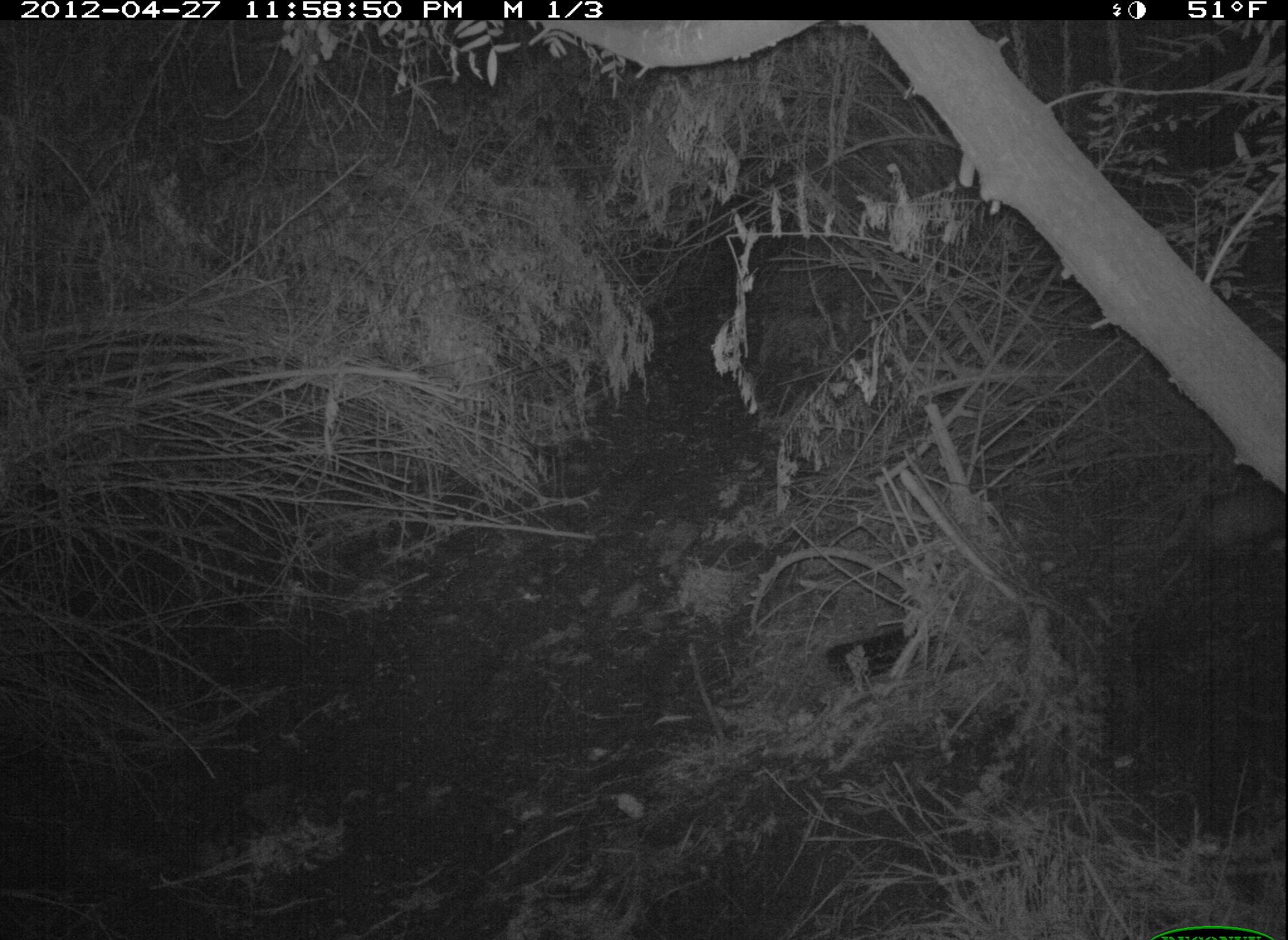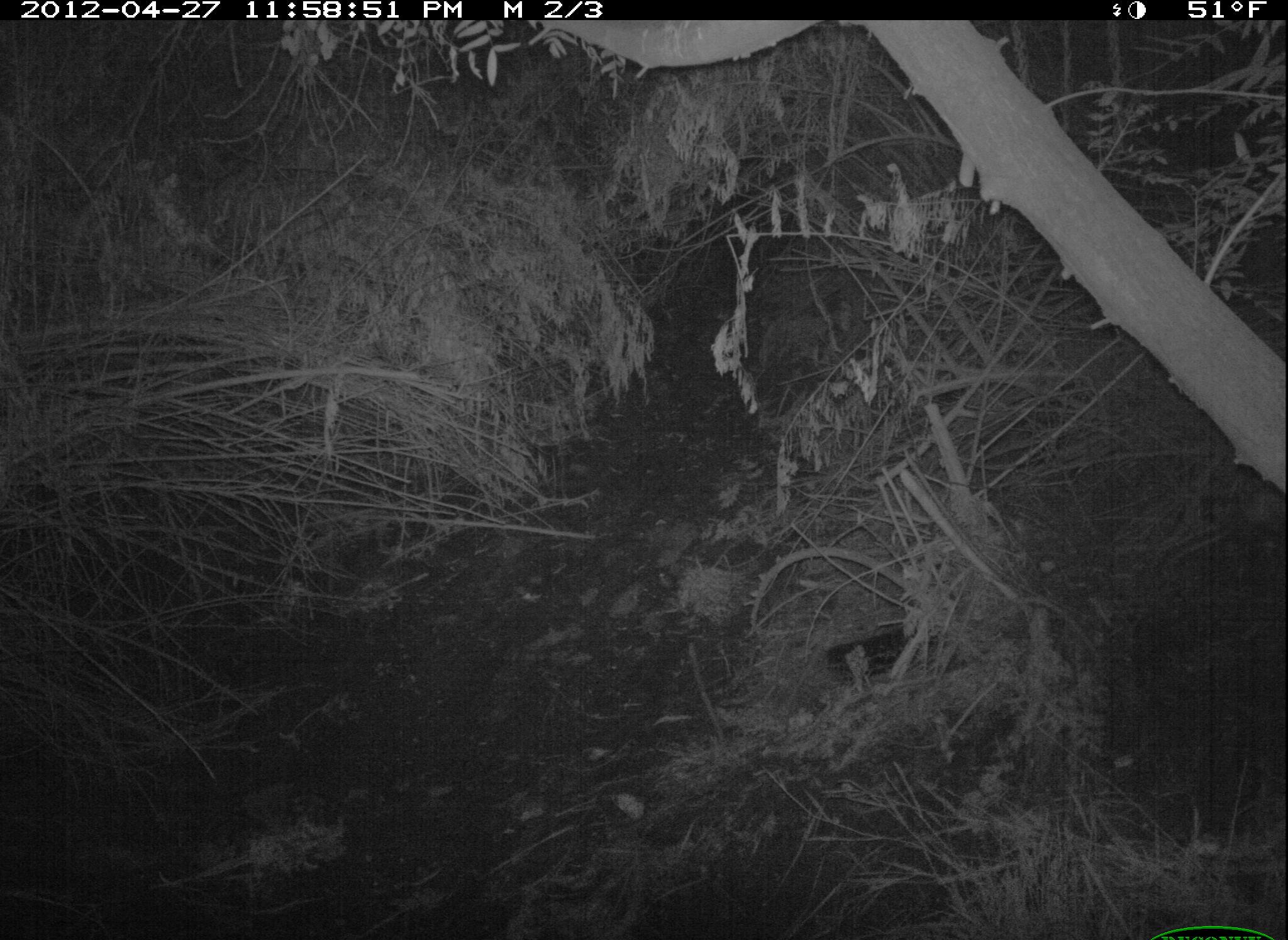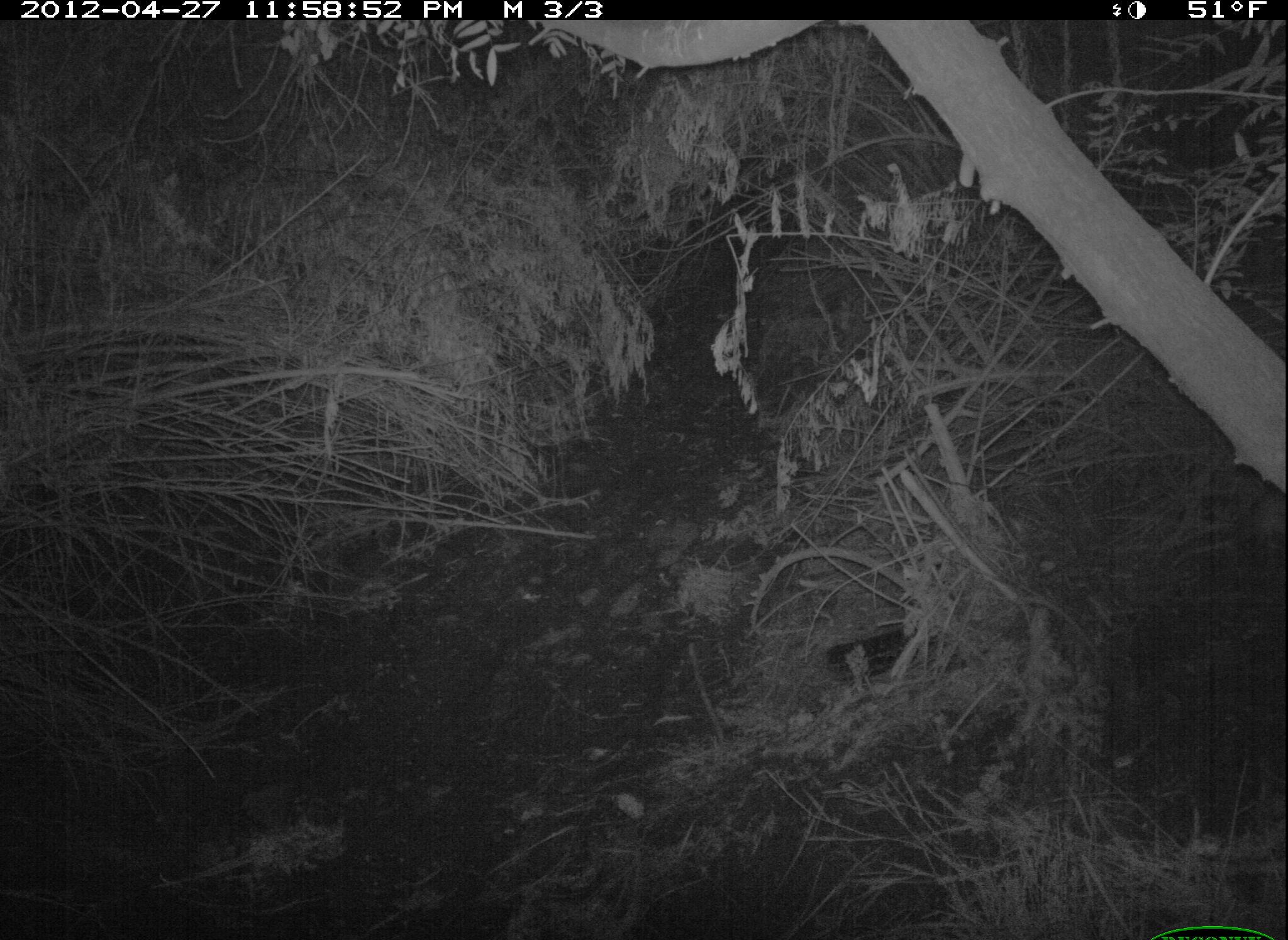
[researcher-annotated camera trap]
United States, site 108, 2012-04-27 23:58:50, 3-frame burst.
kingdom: Animalia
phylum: Chordata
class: Mammalia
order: Didelphimorphia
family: Didelphidae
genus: Didelphis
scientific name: Didelphis virginiana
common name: virginia opossum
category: opossum